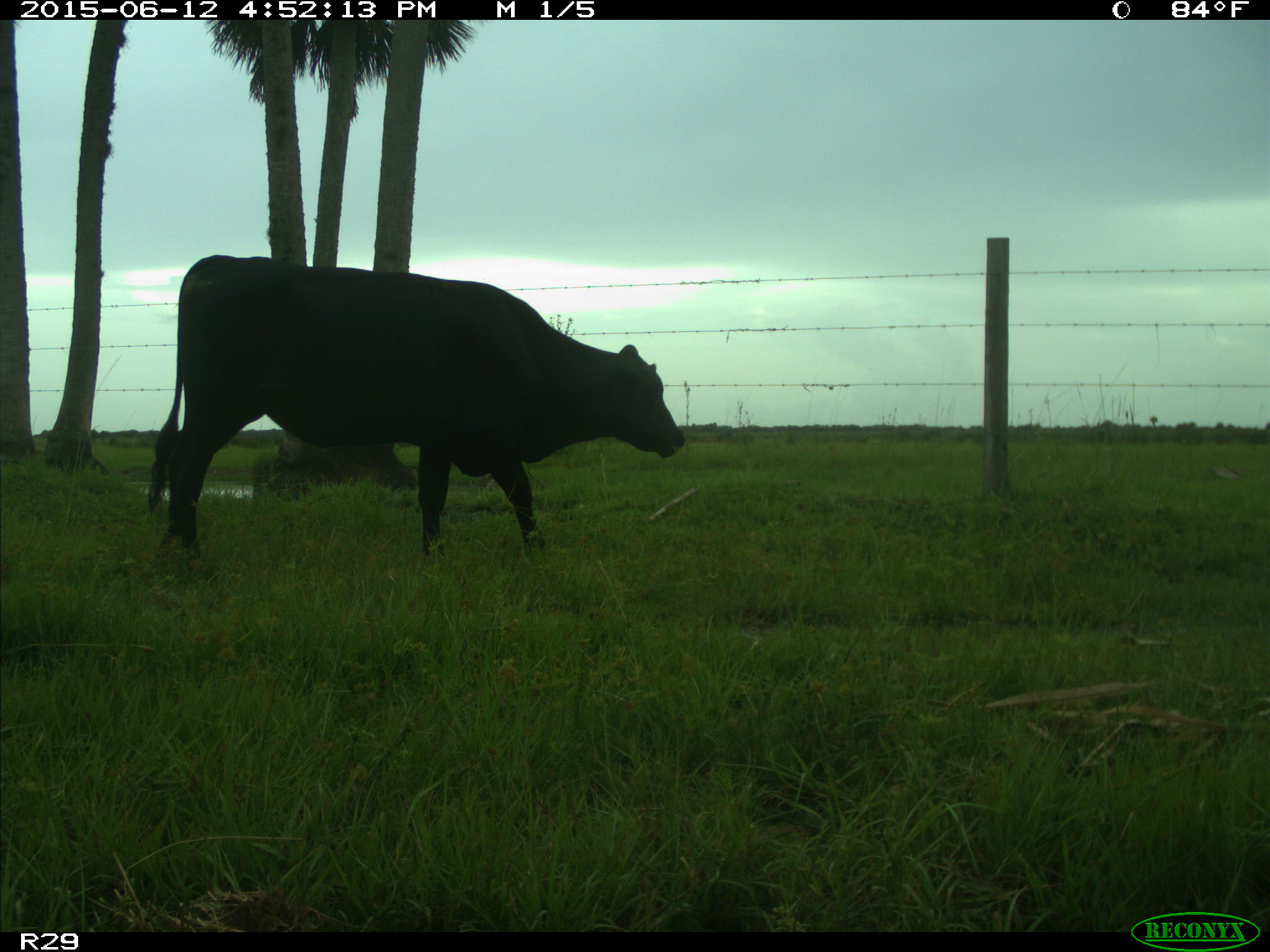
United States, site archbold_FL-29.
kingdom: Animalia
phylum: Chordata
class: Mammalia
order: Artiodactyla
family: Bovidae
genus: Bos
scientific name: Bos taurus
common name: domestic cow